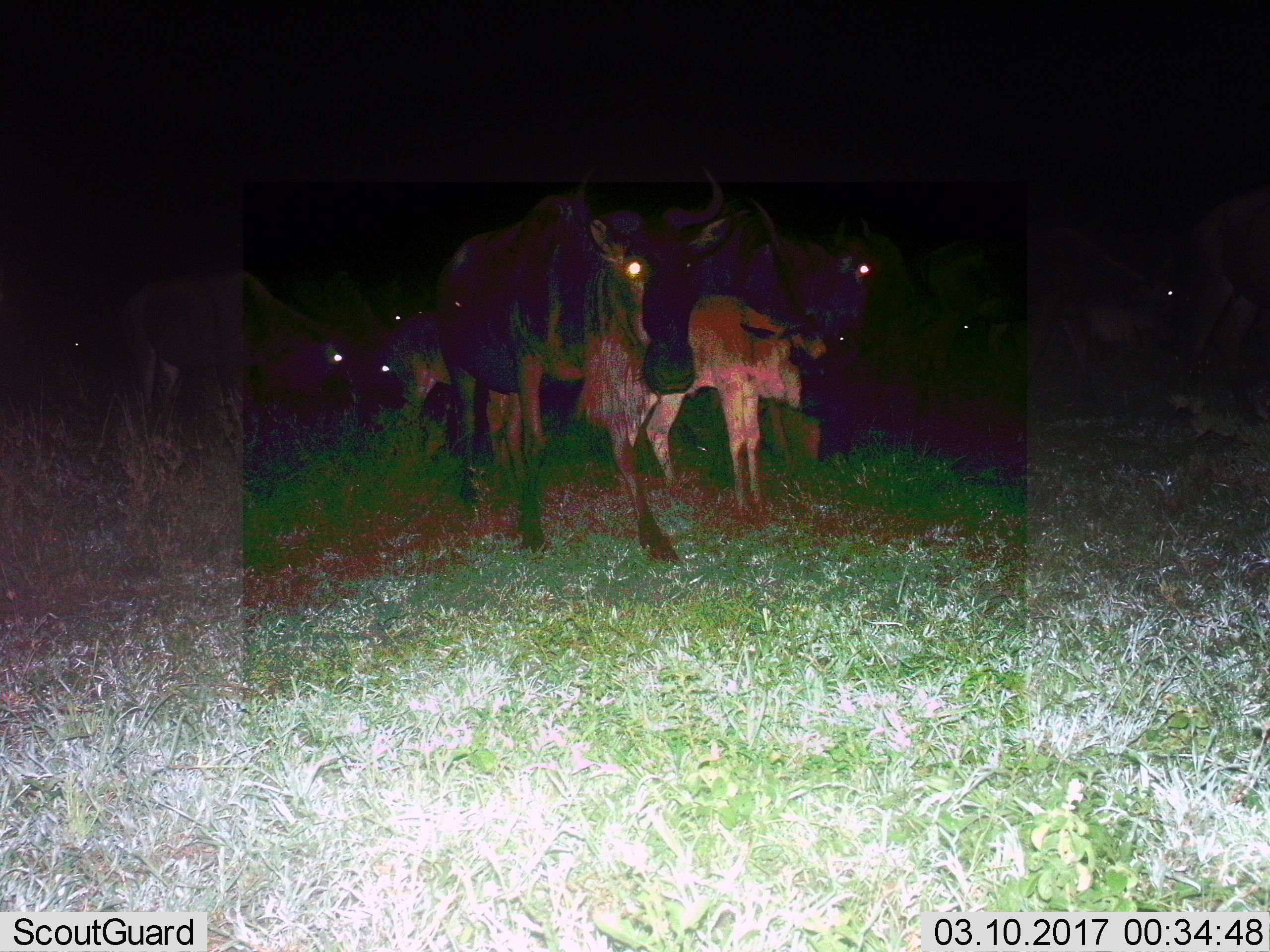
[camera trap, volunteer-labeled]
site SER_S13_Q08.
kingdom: Animalia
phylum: Chordata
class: Mammalia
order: Artiodactyla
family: Bovidae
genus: Connochaetes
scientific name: Connochaetes taurinus taurinus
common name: blue wildebeest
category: wildebeestblue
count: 9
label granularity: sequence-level